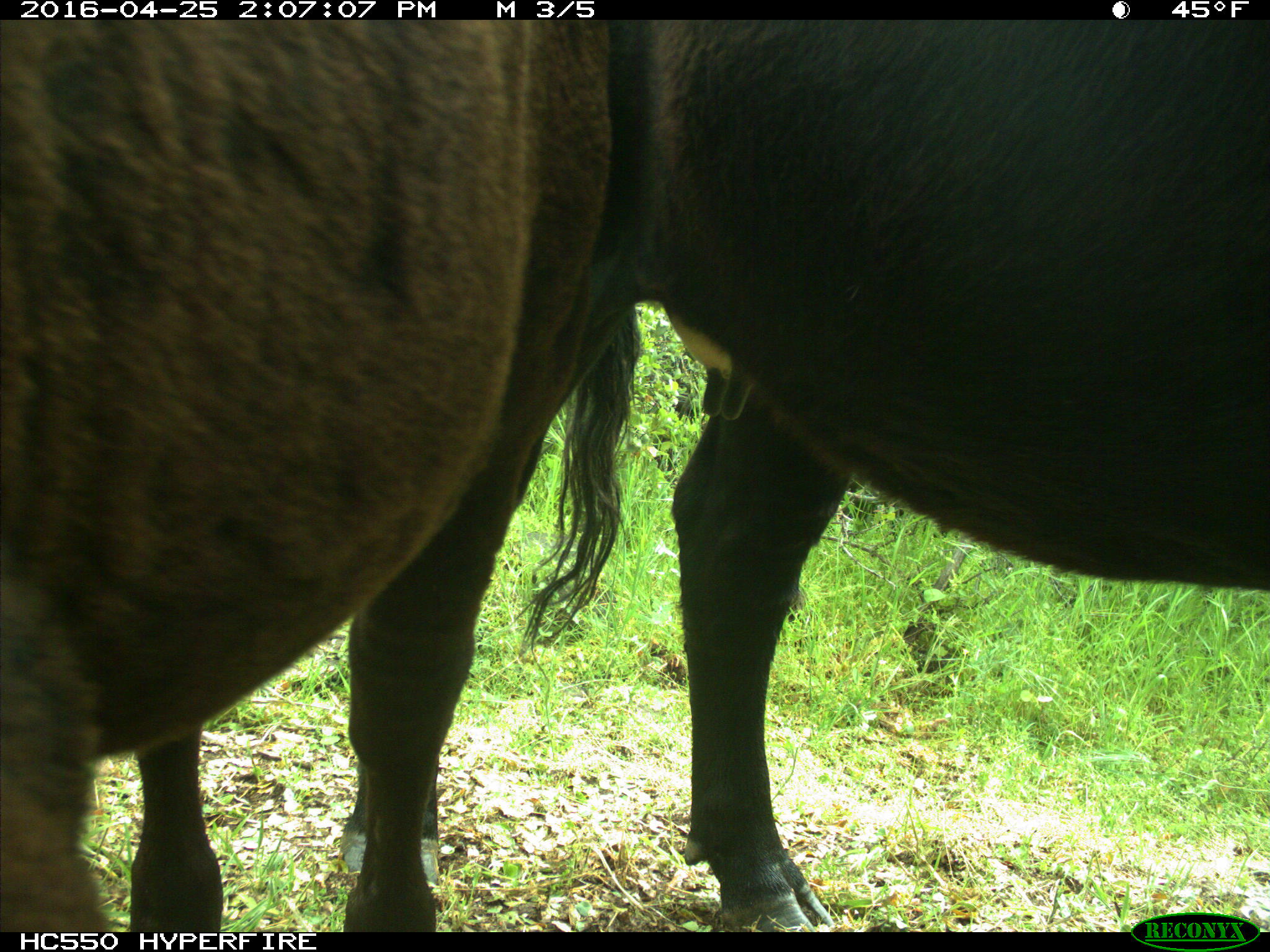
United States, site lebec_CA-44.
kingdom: Animalia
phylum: Chordata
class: Mammalia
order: Artiodactyla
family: Bovidae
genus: Bos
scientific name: Bos taurus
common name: domestic cow